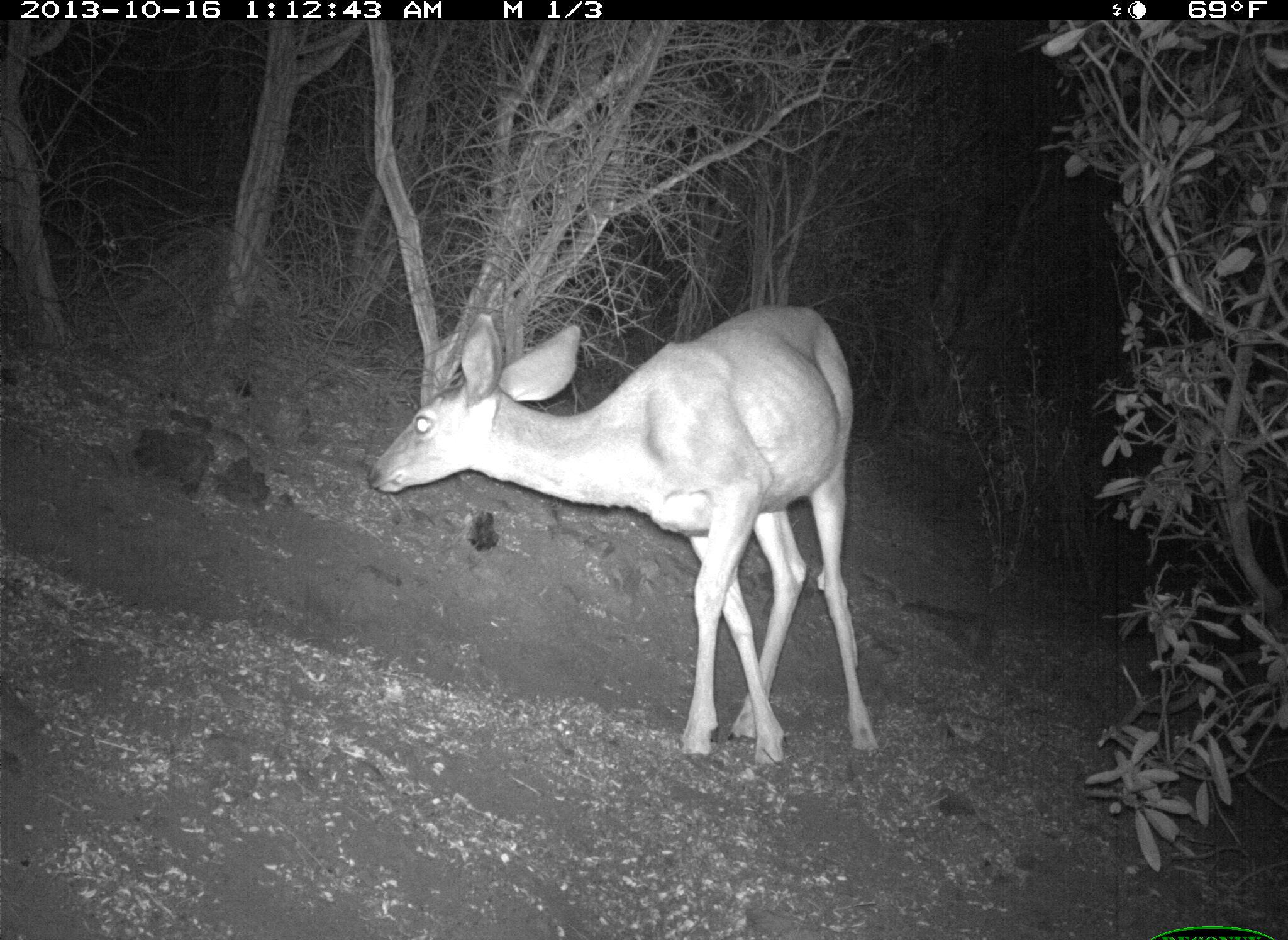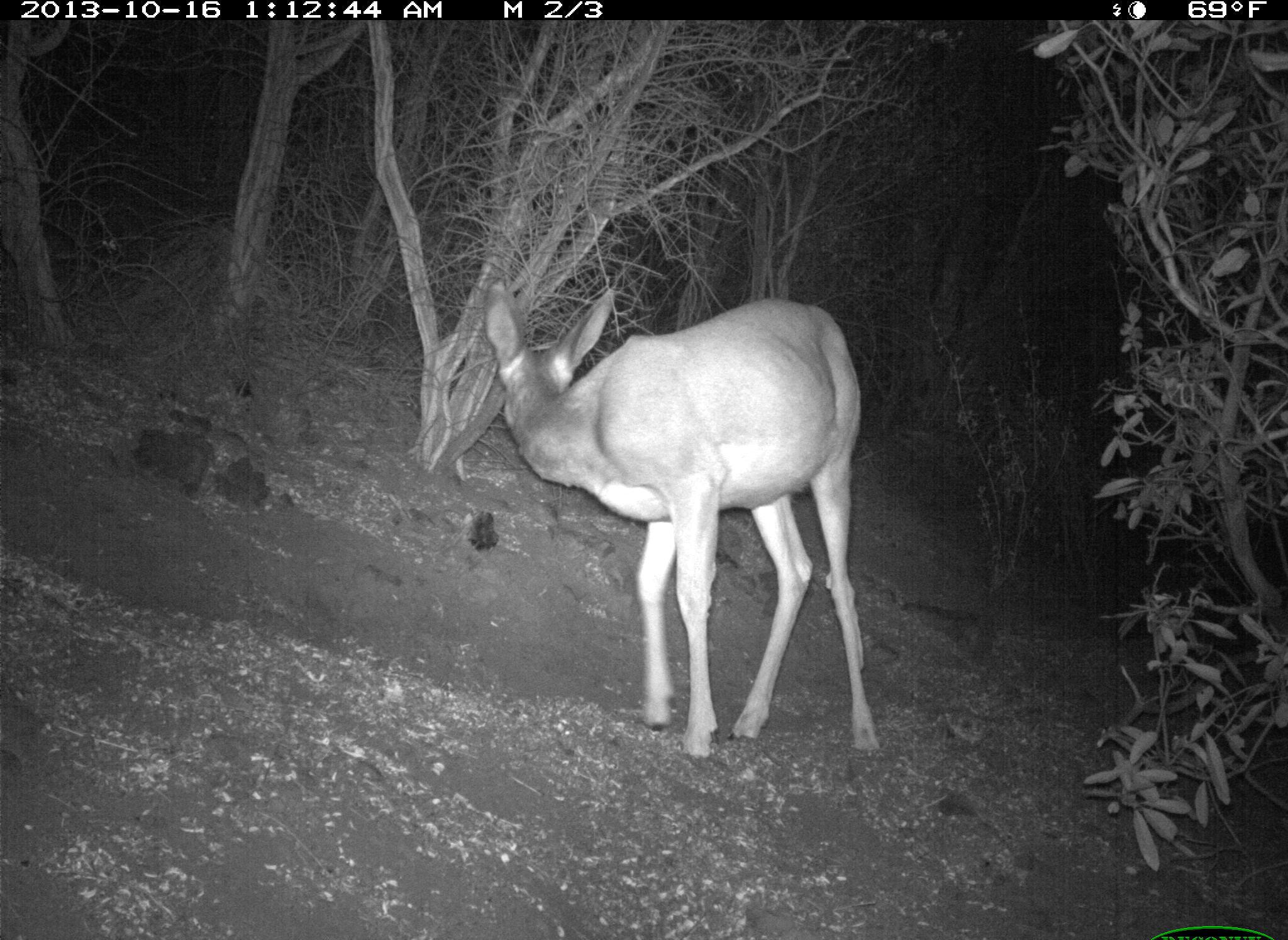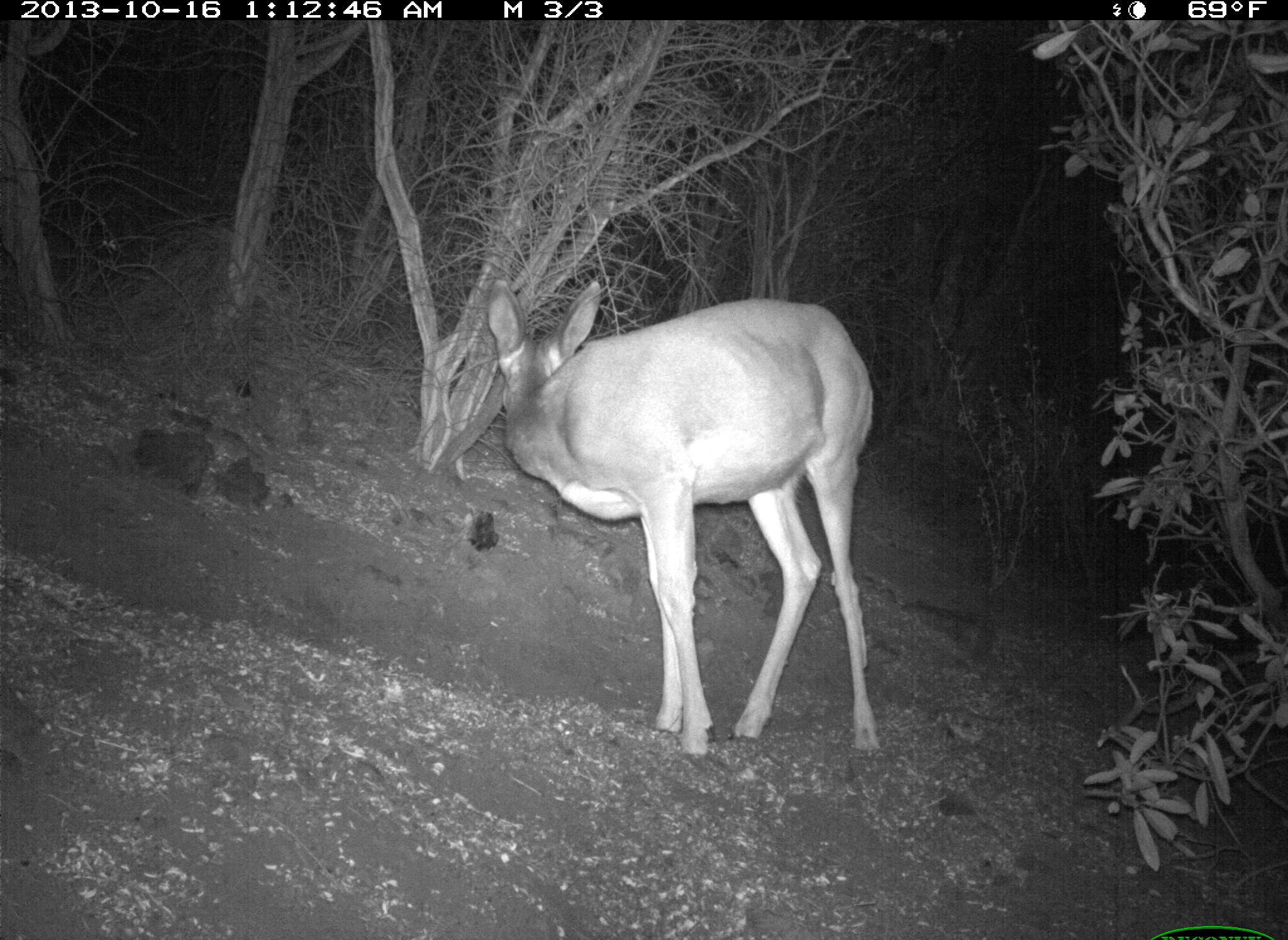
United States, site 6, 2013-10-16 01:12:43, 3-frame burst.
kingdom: Animalia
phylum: Chordata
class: Mammalia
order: Artiodactyla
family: Cervidae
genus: Odocoileus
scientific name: Odocoileus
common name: deer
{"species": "deer (Odocoileus)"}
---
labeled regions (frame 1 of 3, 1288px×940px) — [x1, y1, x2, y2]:
deer: [366, 303, 884, 781]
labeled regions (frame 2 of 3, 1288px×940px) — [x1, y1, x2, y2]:
deer: [482, 274, 890, 770]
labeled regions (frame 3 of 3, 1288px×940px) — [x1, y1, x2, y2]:
deer: [485, 274, 890, 769]